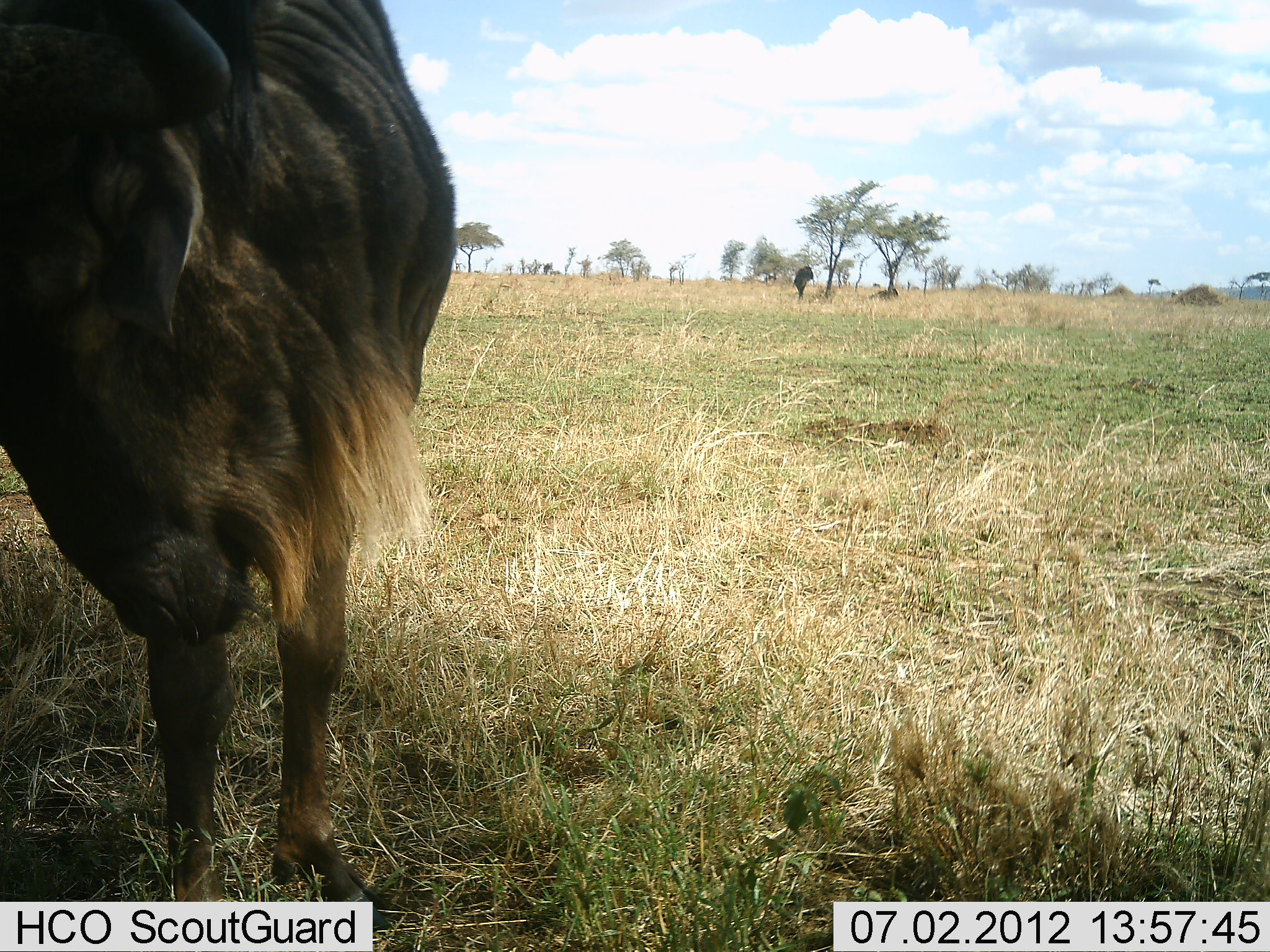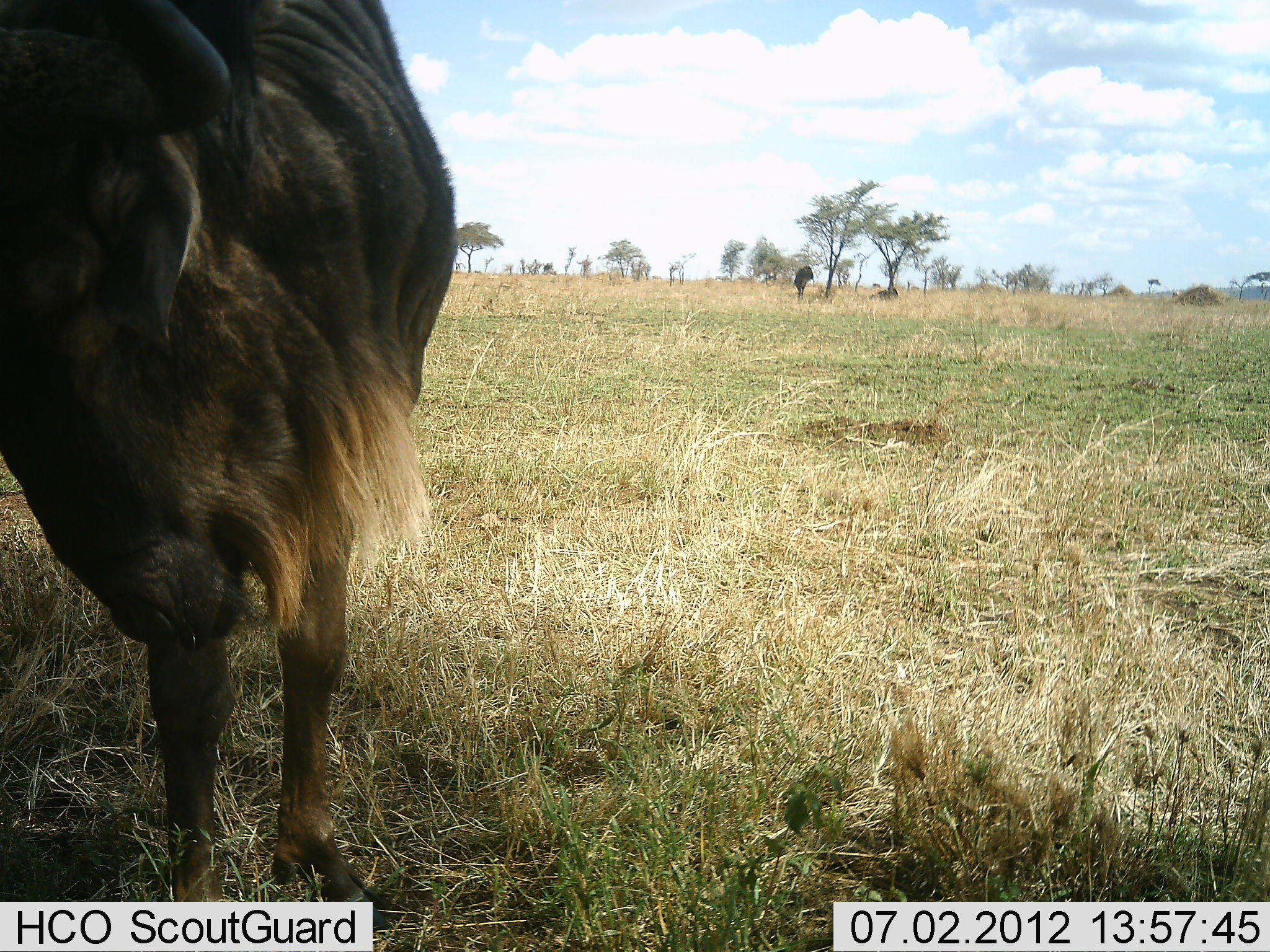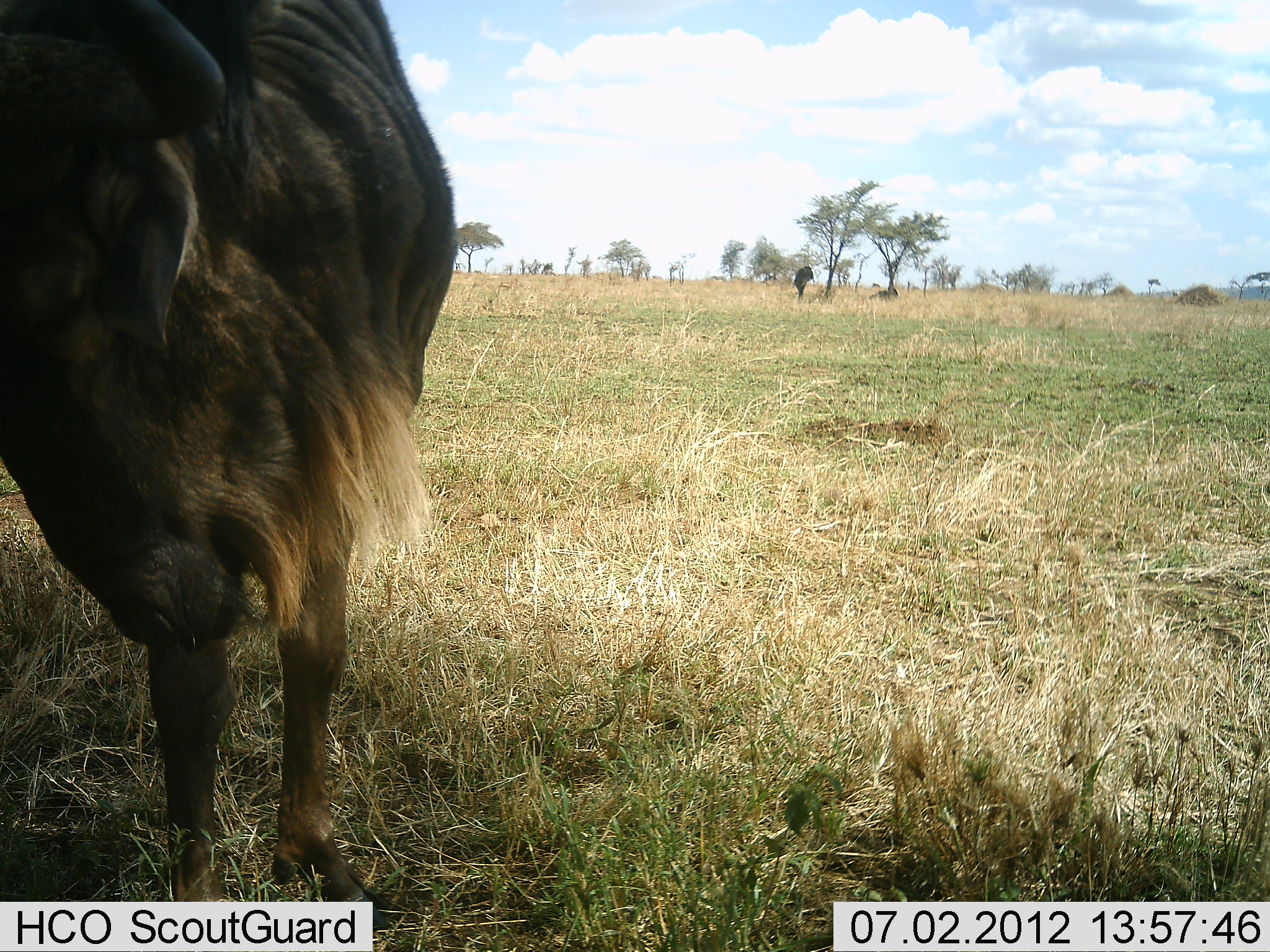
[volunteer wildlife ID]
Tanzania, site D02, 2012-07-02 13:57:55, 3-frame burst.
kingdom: Animalia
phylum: Chordata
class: Mammalia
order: Artiodactyla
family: Bovidae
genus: Connochaetes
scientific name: Connochaetes taurinus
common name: blue wildebeest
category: wildebeest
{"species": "wildebeest (blue wildebeest) (Connochaetes taurinus)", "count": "1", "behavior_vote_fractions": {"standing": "100%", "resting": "33%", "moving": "17%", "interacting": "0%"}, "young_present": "0%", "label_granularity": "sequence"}